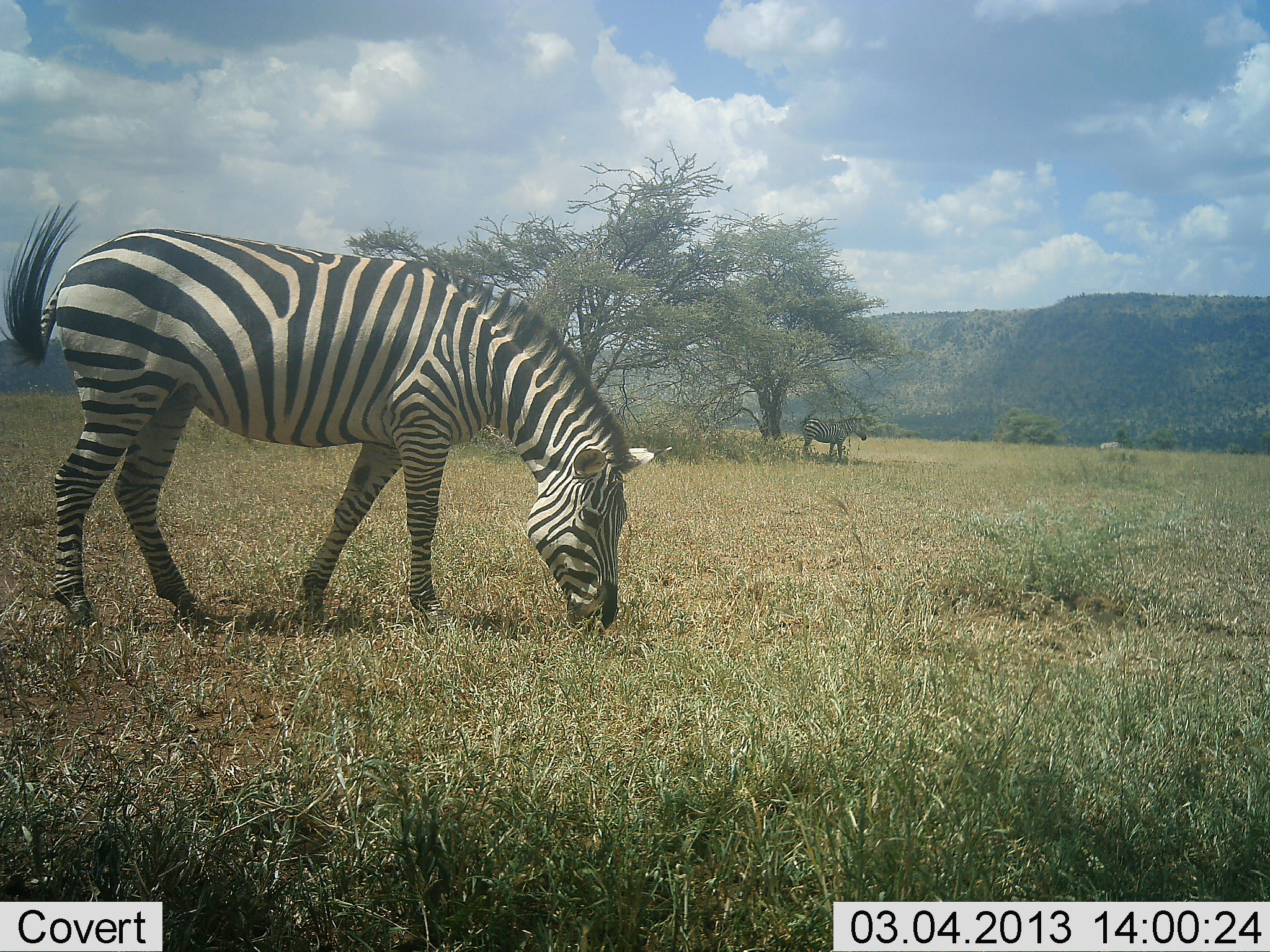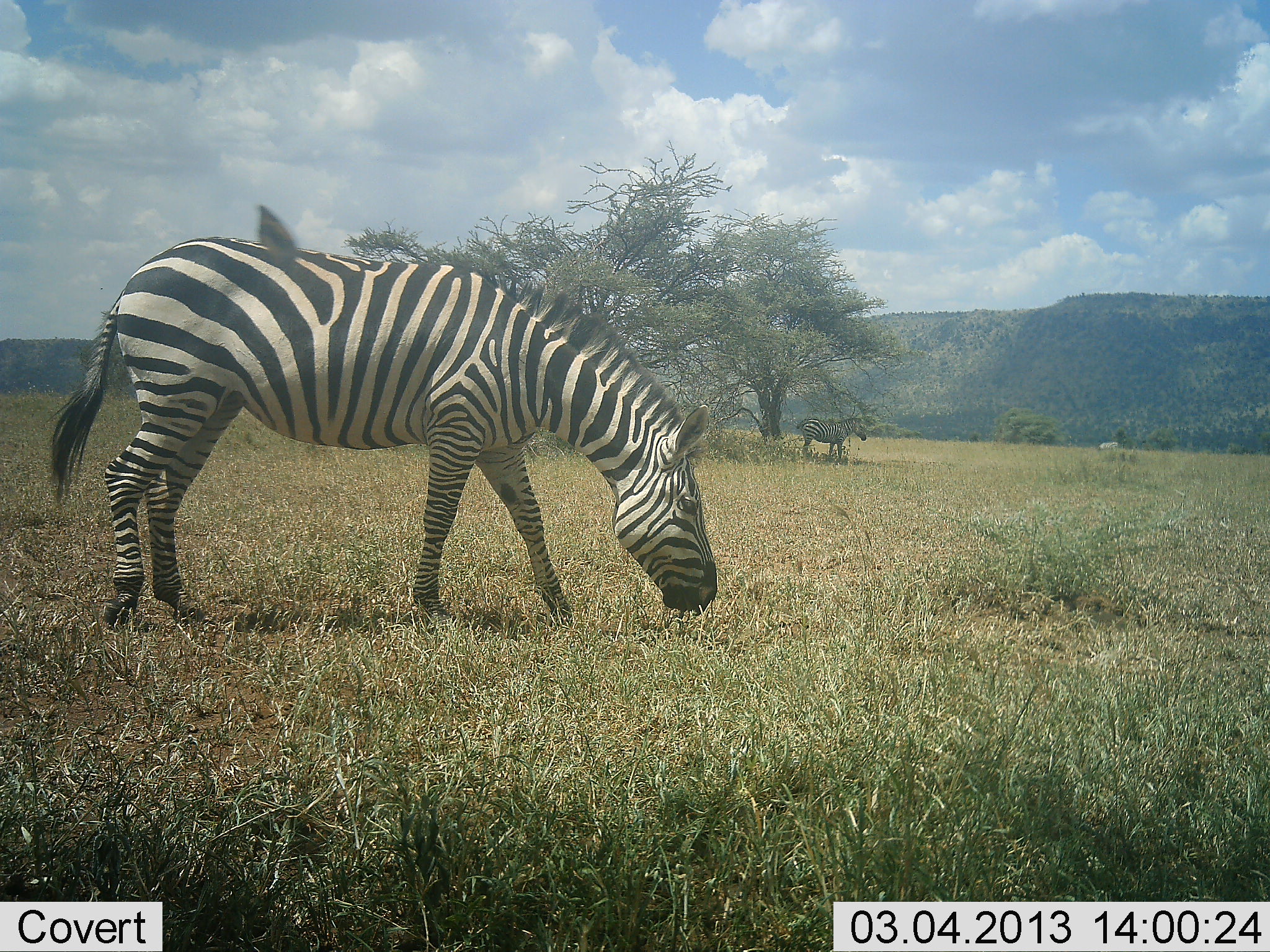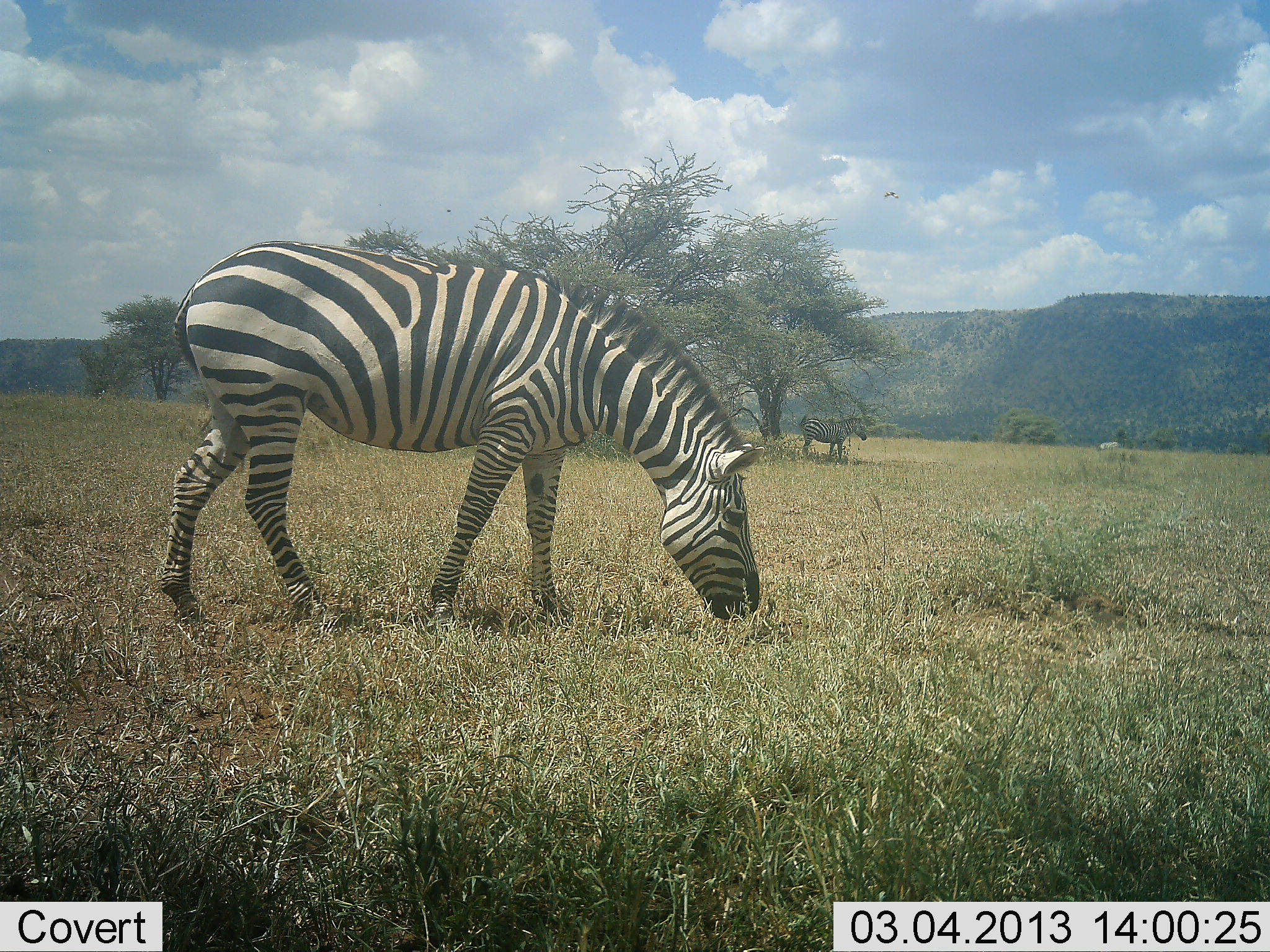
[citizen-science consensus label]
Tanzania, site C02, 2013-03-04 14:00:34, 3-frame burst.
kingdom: Animalia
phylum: Chordata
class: Mammalia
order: Perissodactyla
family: Equidae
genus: Equus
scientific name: Equus quagga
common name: plains zebra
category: zebra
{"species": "zebra (plains zebra) (Equus quagga)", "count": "2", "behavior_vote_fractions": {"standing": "72%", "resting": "7%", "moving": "38%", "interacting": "0%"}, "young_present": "0%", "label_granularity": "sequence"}